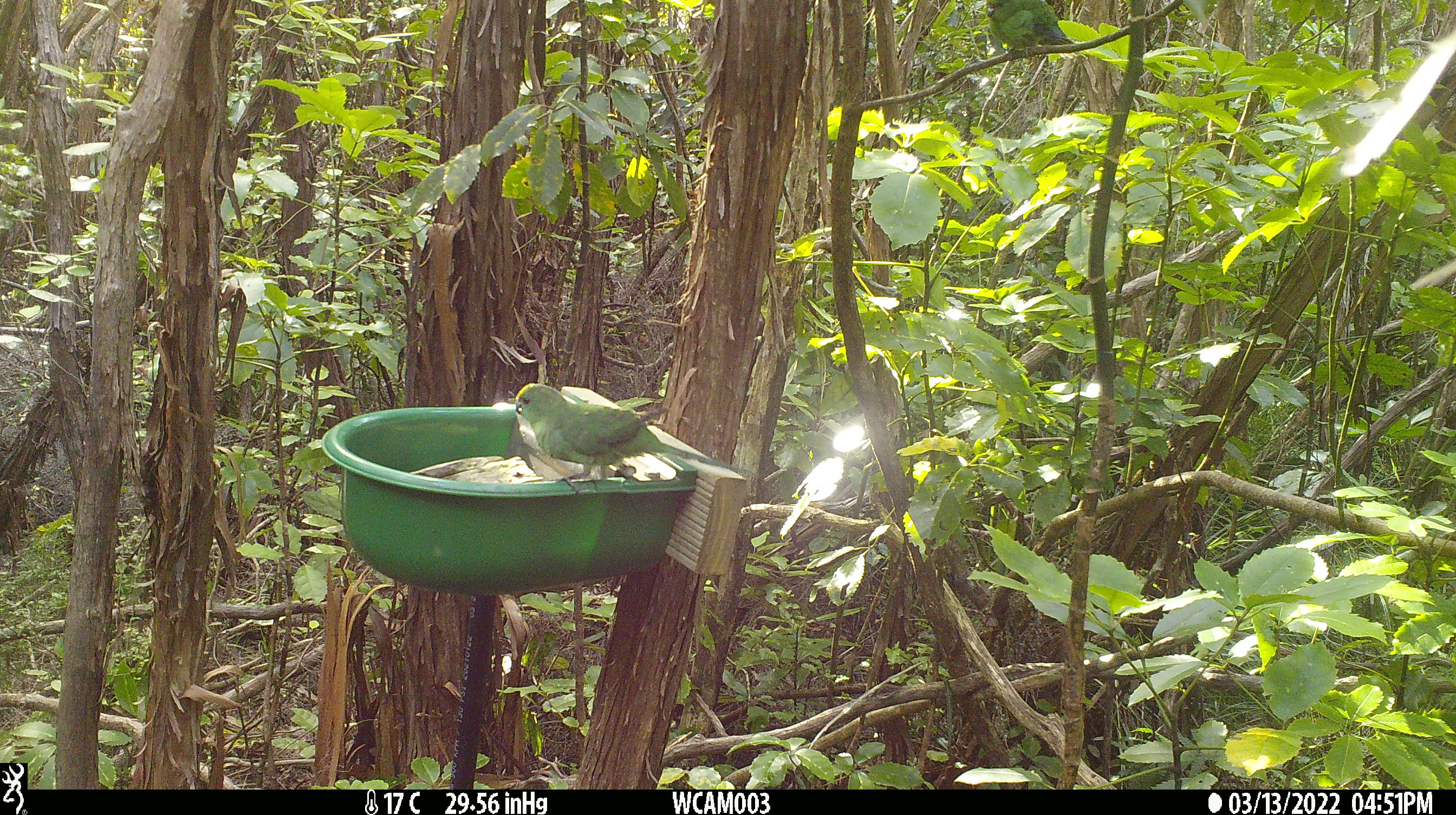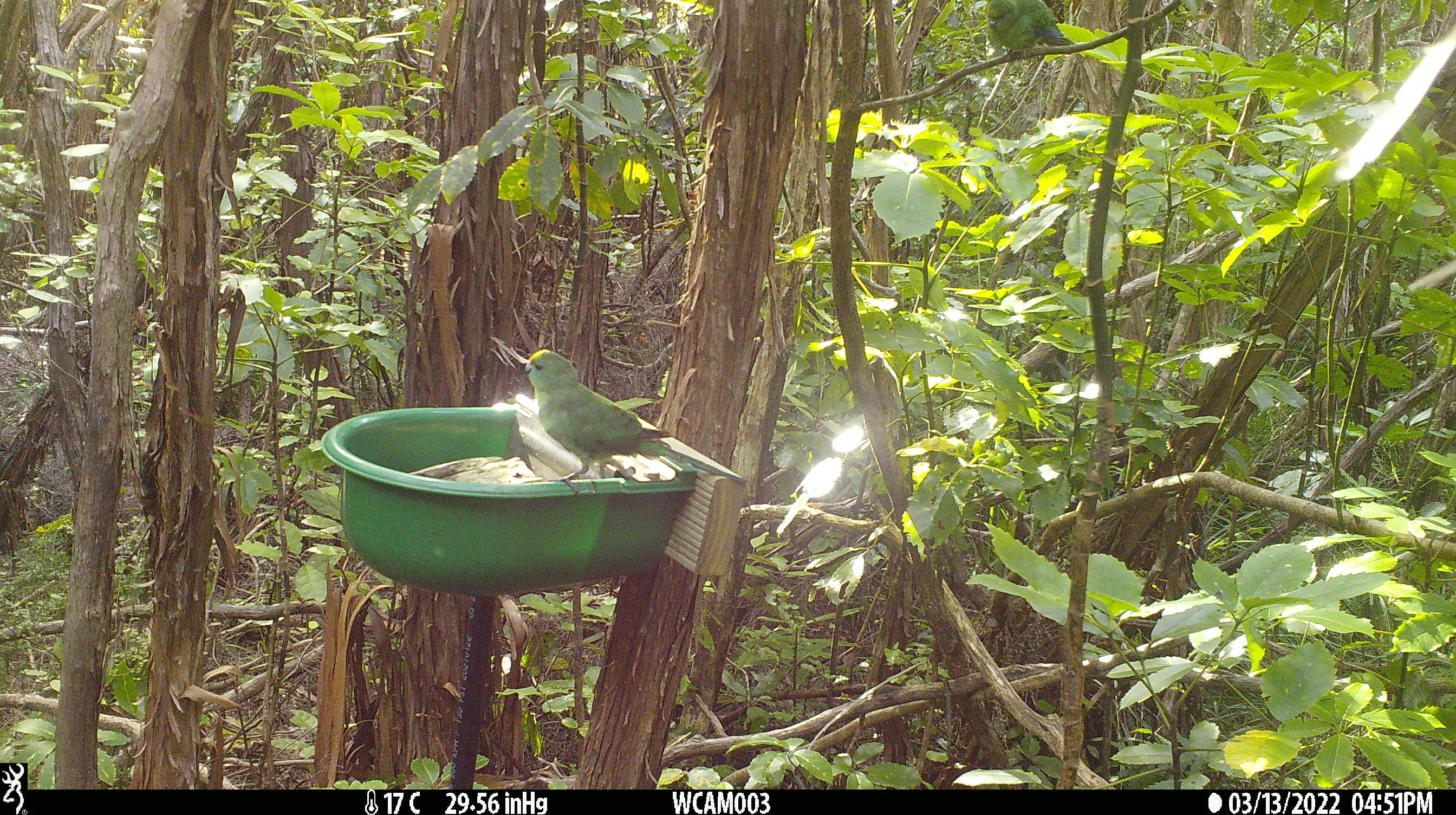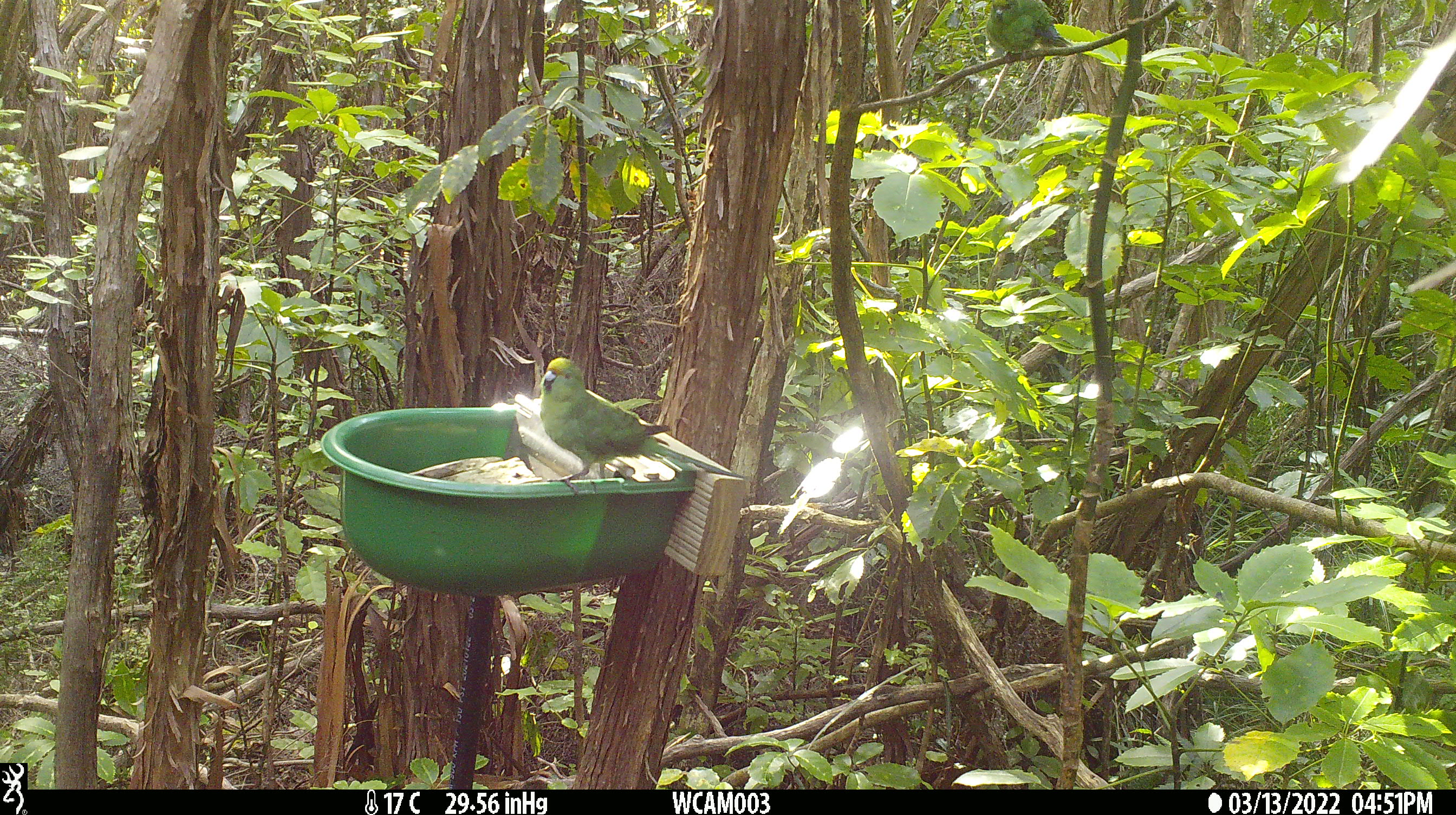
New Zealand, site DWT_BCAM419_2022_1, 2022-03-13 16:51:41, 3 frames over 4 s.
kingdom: Animalia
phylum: Chordata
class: Aves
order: Psittaciformes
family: Psittaculidae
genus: Cyanoramphus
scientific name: Cyanoramphus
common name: parakeet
Parakeet (Cyanoramphus).